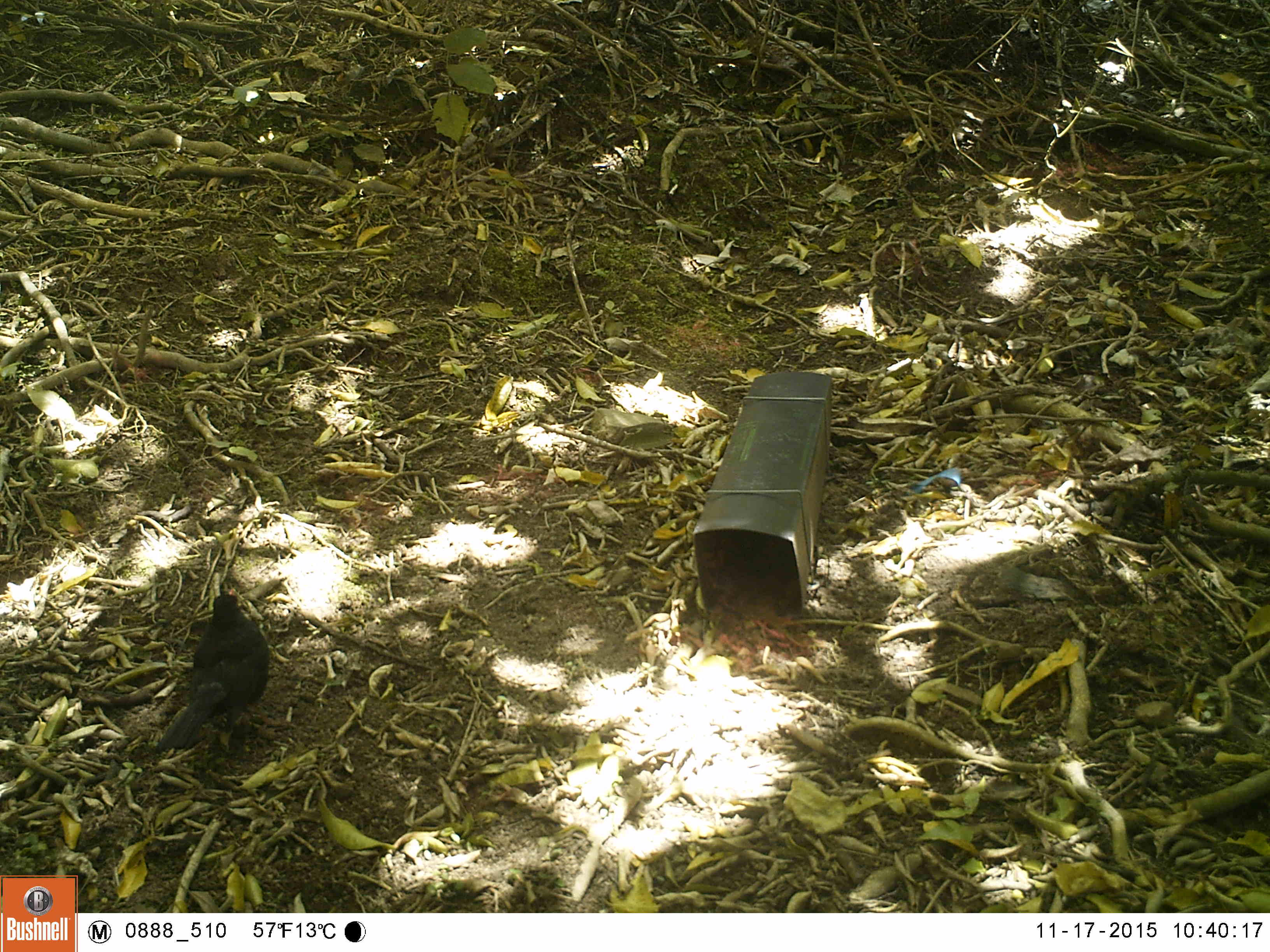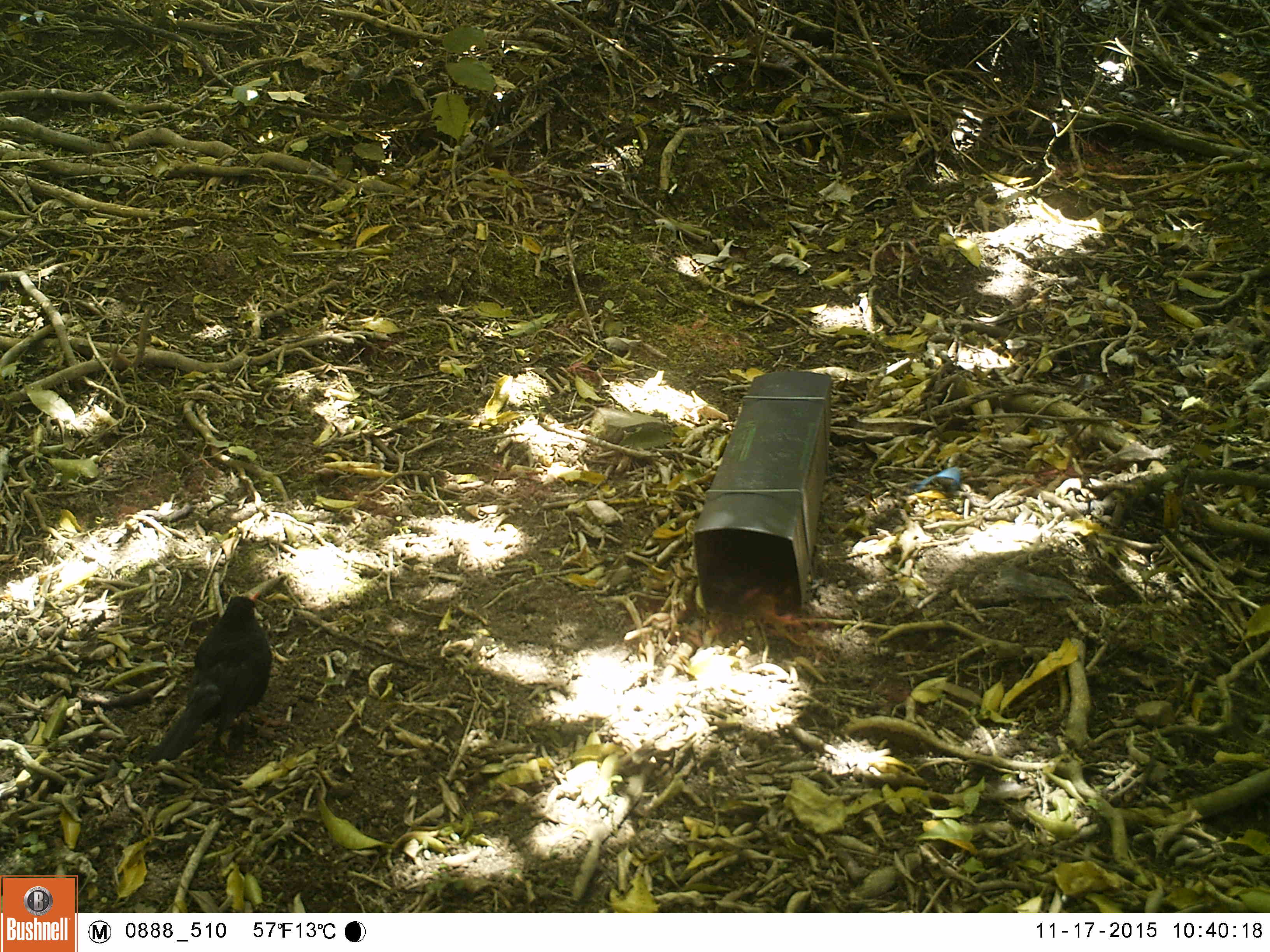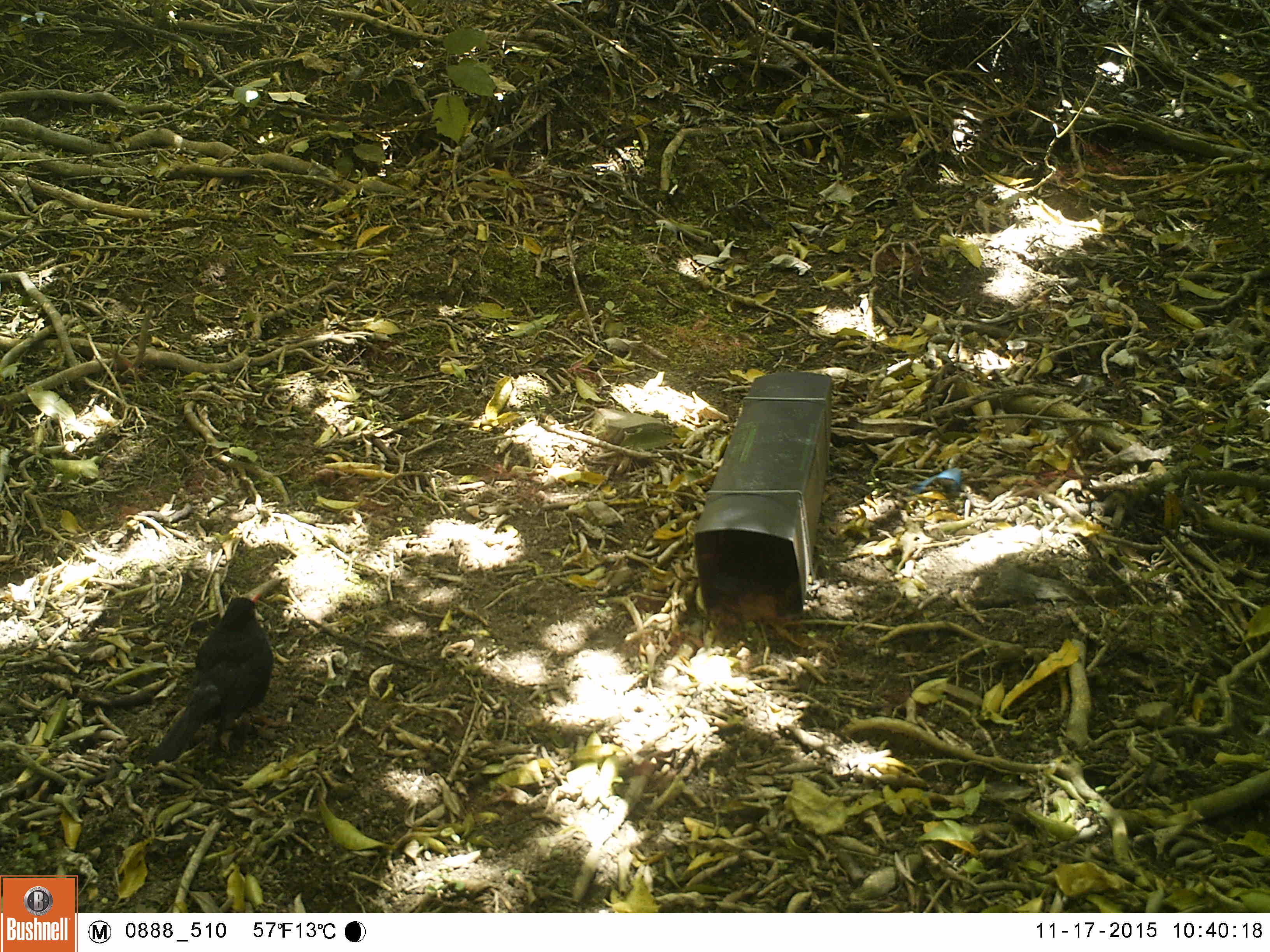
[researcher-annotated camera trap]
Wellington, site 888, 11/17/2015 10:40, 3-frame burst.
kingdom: Animalia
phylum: Chordata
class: Aves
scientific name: Aves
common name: bird